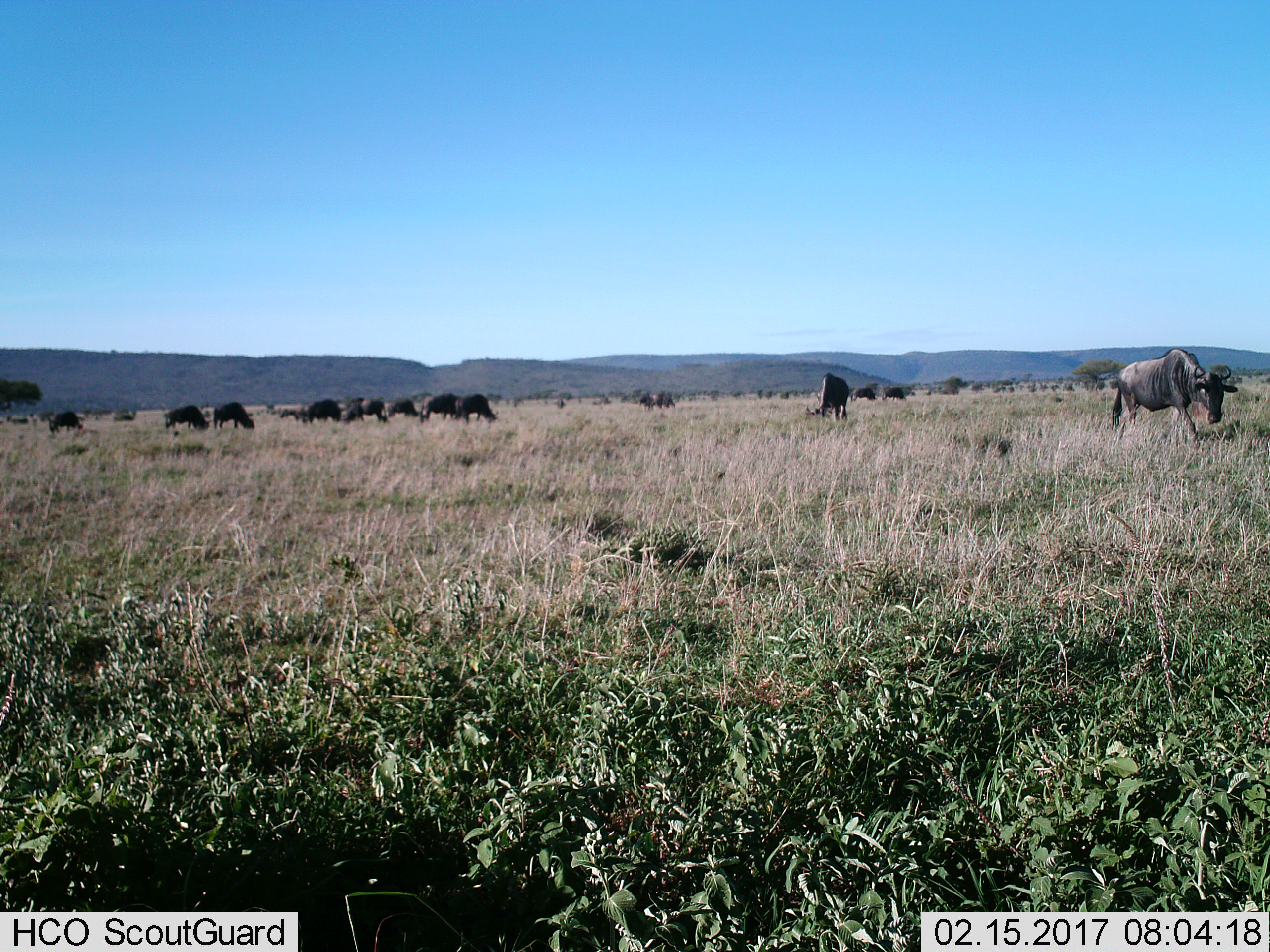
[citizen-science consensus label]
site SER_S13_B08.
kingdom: Animalia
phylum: Chordata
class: Mammalia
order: Artiodactyla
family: Bovidae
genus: Connochaetes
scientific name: Connochaetes taurinus taurinus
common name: blue wildebeest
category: wildebeestblue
Wildebeestblue (blue wildebeest) (Connochaetes taurinus taurinus), count 11-50. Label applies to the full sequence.